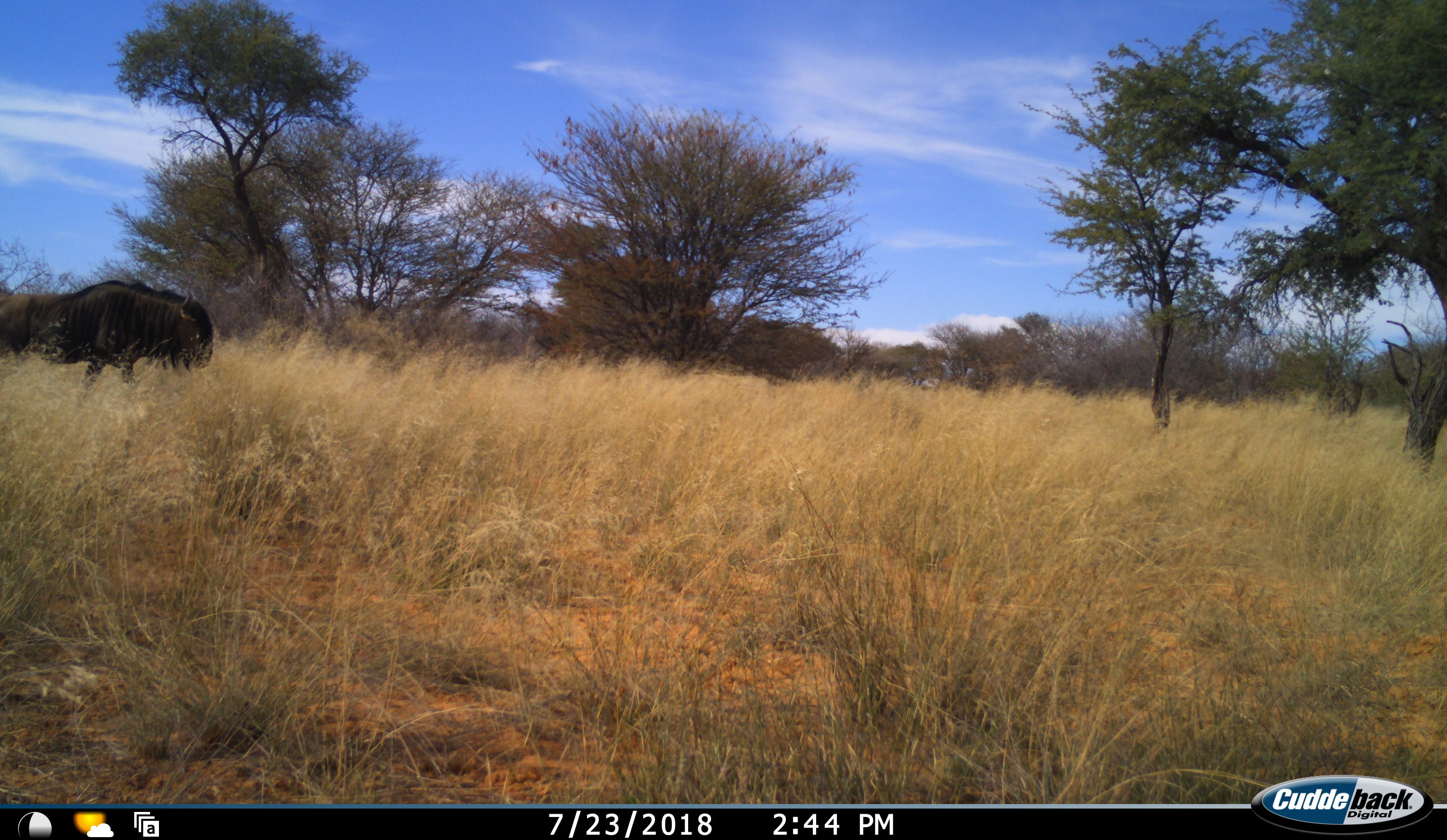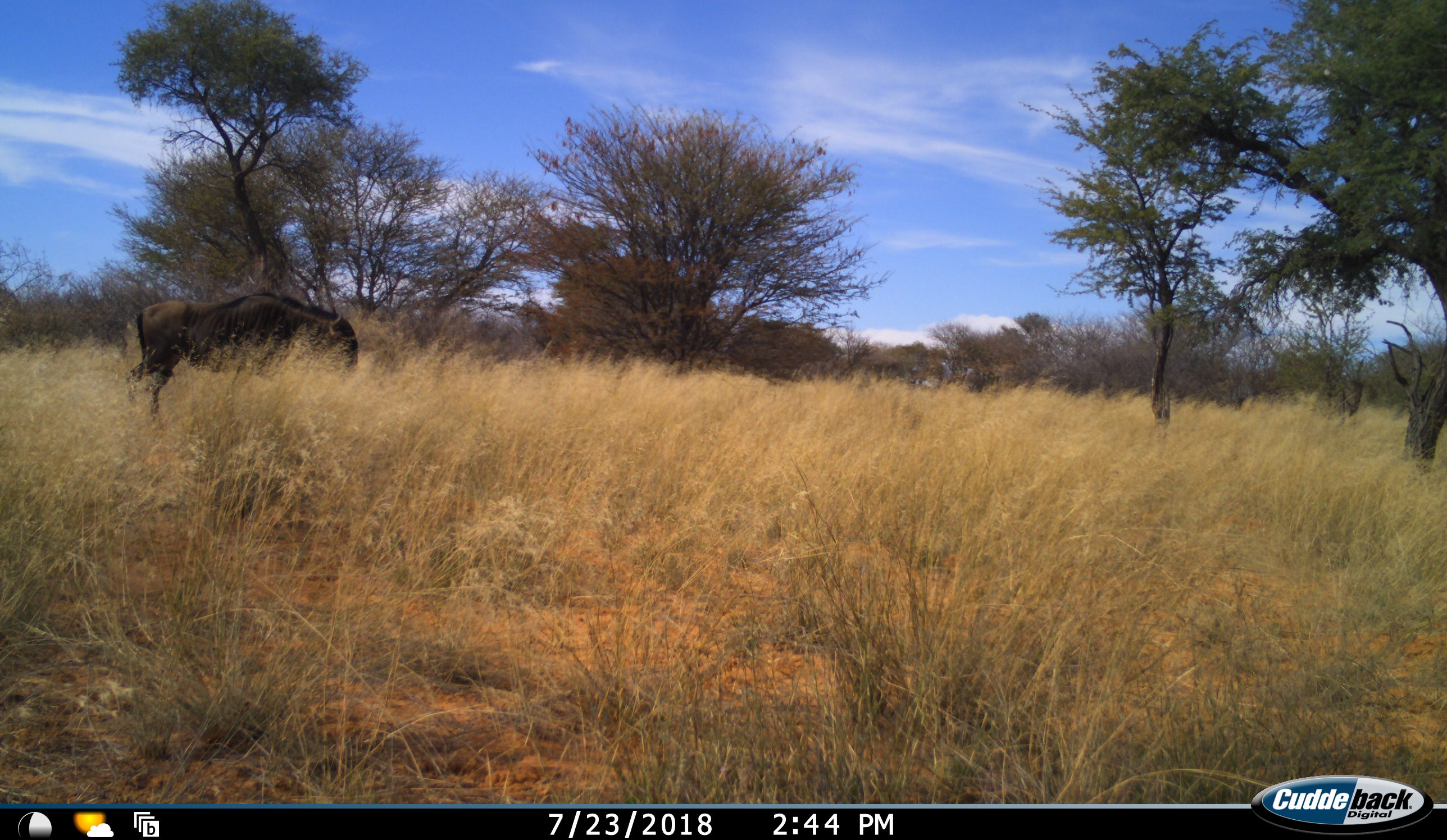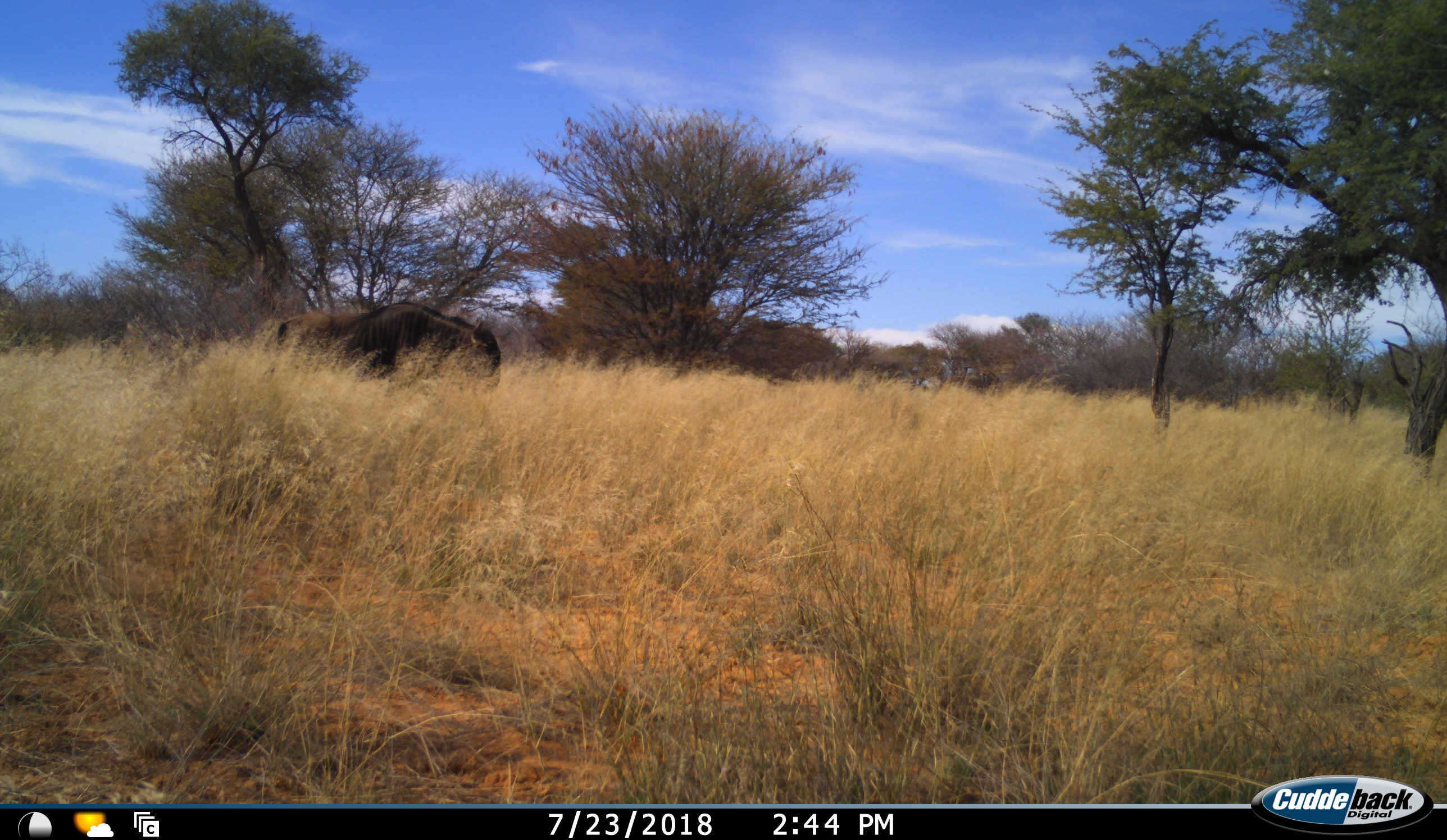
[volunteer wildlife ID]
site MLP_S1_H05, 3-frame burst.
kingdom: Animalia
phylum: Chordata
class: Mammalia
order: Artiodactyla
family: Bovidae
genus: Connochaetes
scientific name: Connochaetes taurinus taurinus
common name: blue wildebeest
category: wildebeestblue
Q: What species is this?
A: Wildebeestblue (blue wildebeest) (Connochaetes taurinus taurinus).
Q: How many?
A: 1.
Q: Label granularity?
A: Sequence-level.